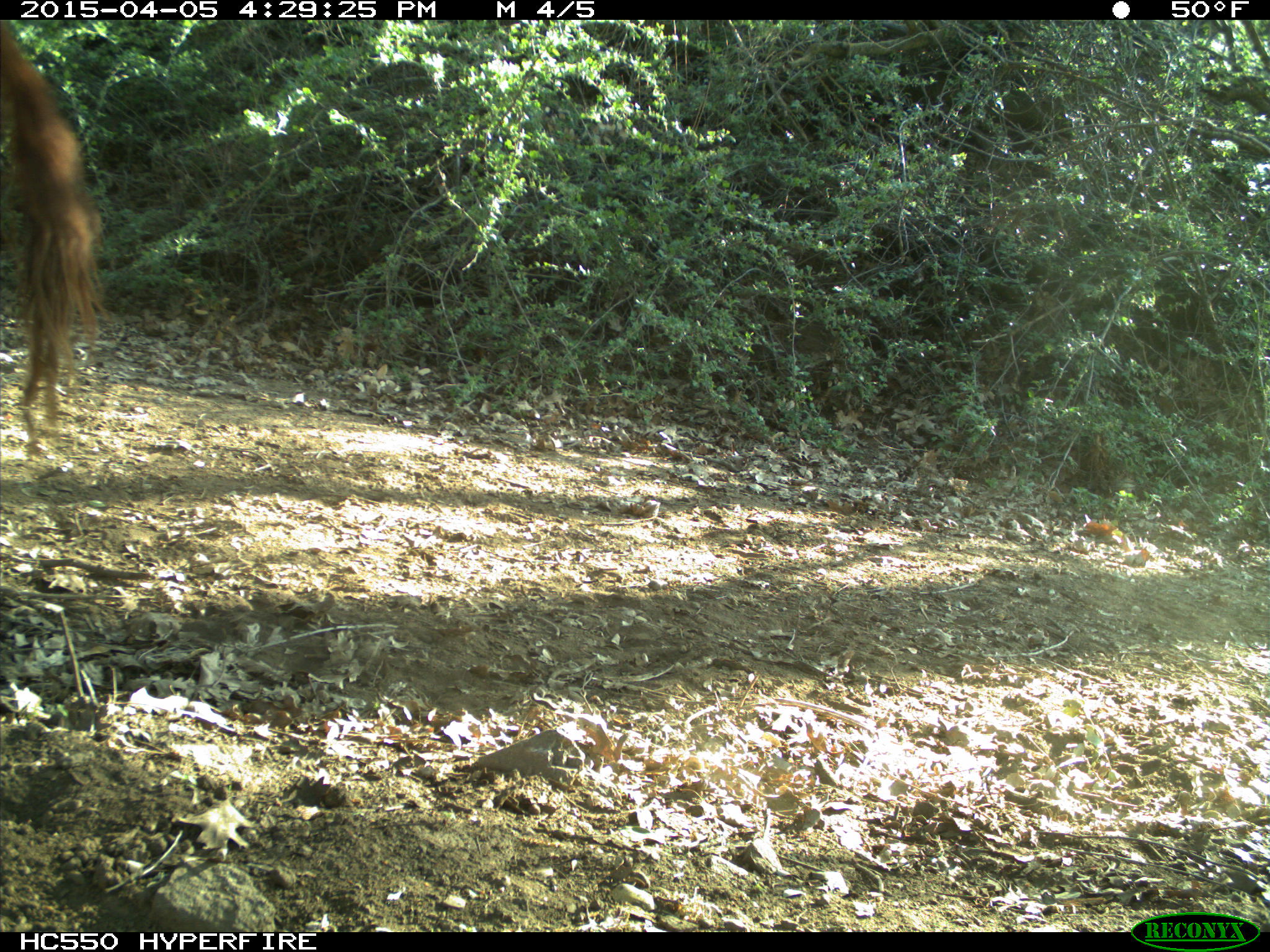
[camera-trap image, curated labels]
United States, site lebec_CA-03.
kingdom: Animalia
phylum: Chordata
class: Mammalia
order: Artiodactyla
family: Bovidae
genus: Bos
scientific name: Bos taurus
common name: domestic cow